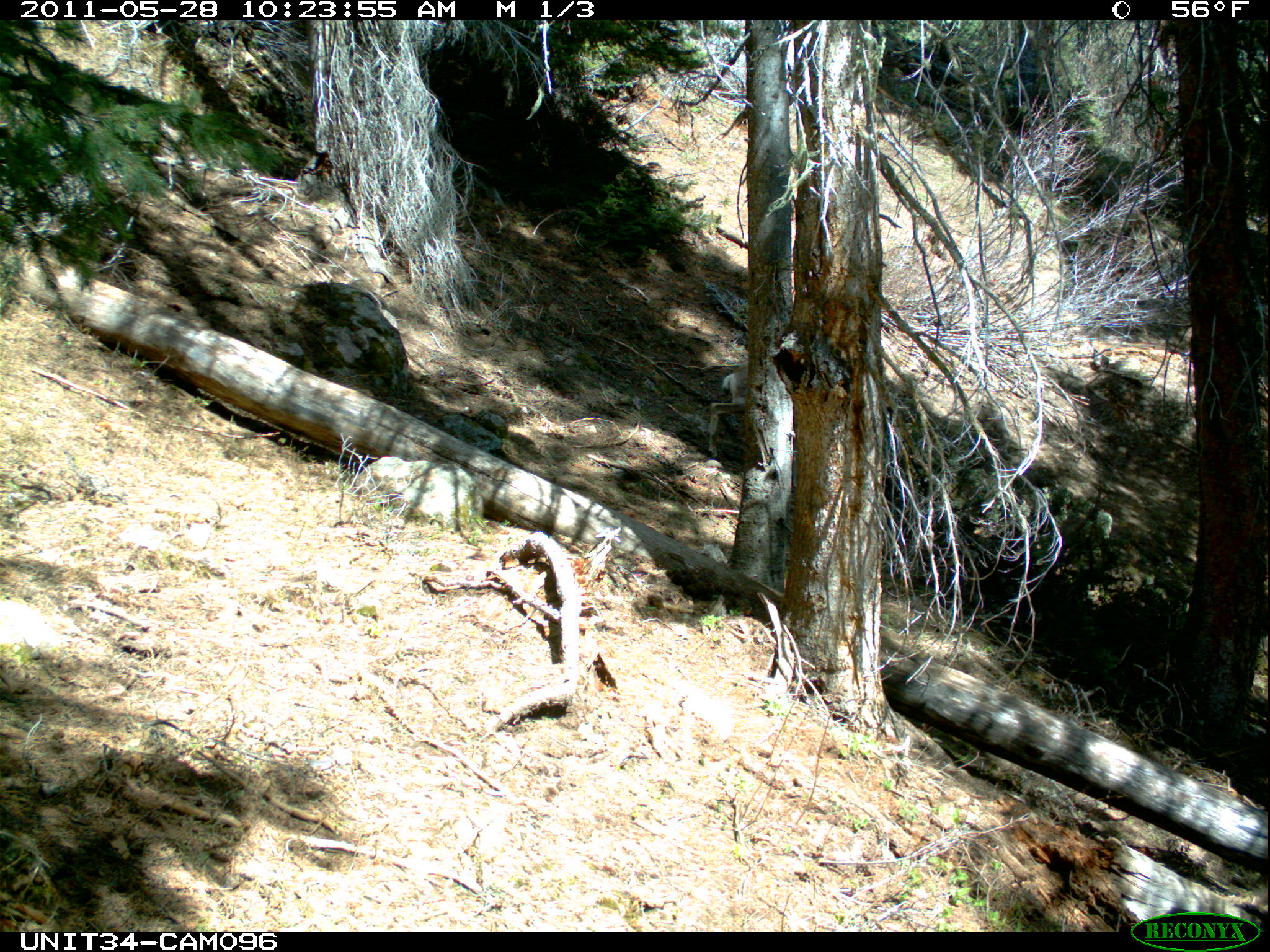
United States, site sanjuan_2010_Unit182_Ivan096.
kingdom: Animalia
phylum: Chordata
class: Mammalia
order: Artiodactyla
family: Cervidae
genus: Odocoileus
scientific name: Odocoileus hemionus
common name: mule deer